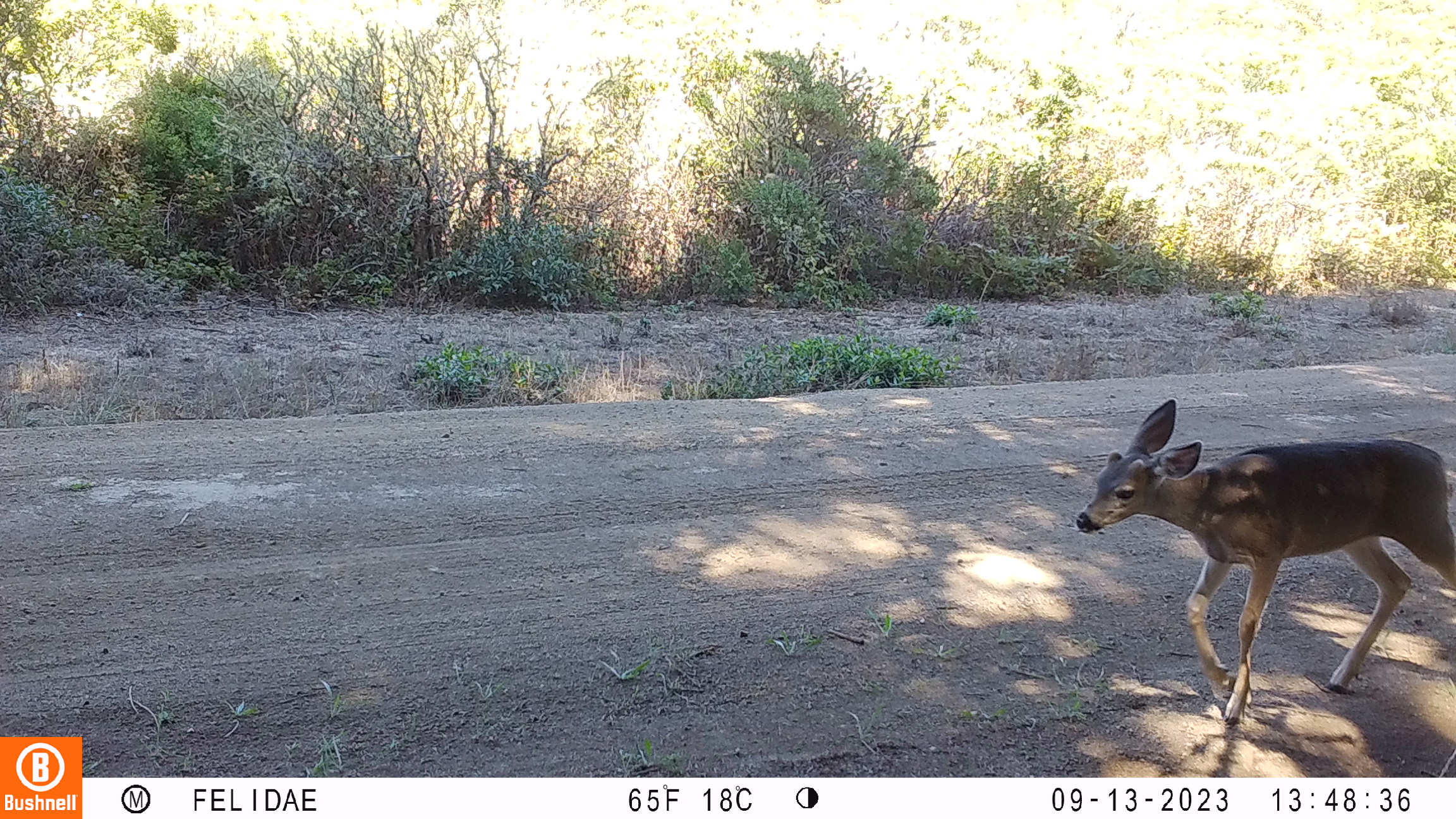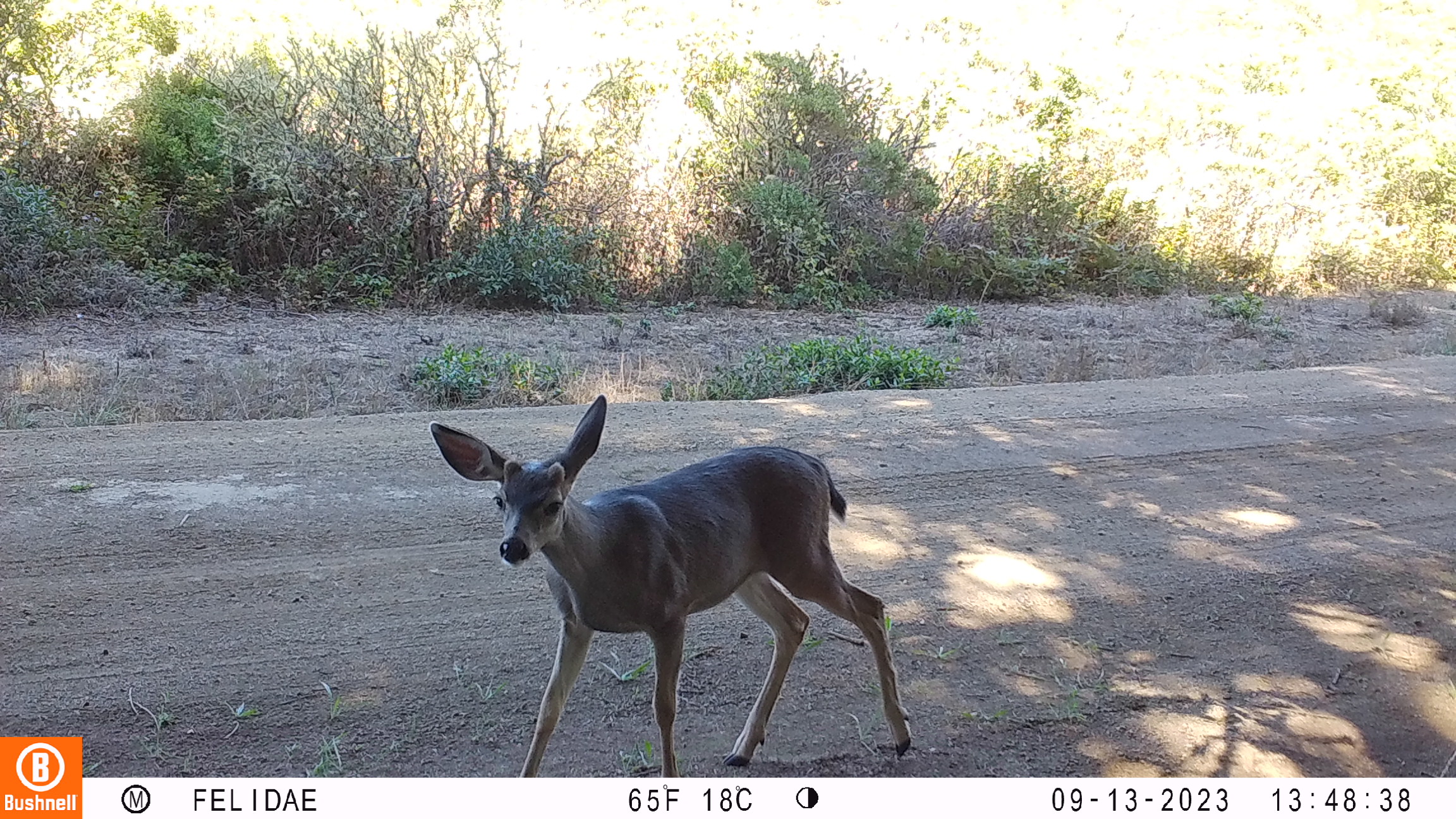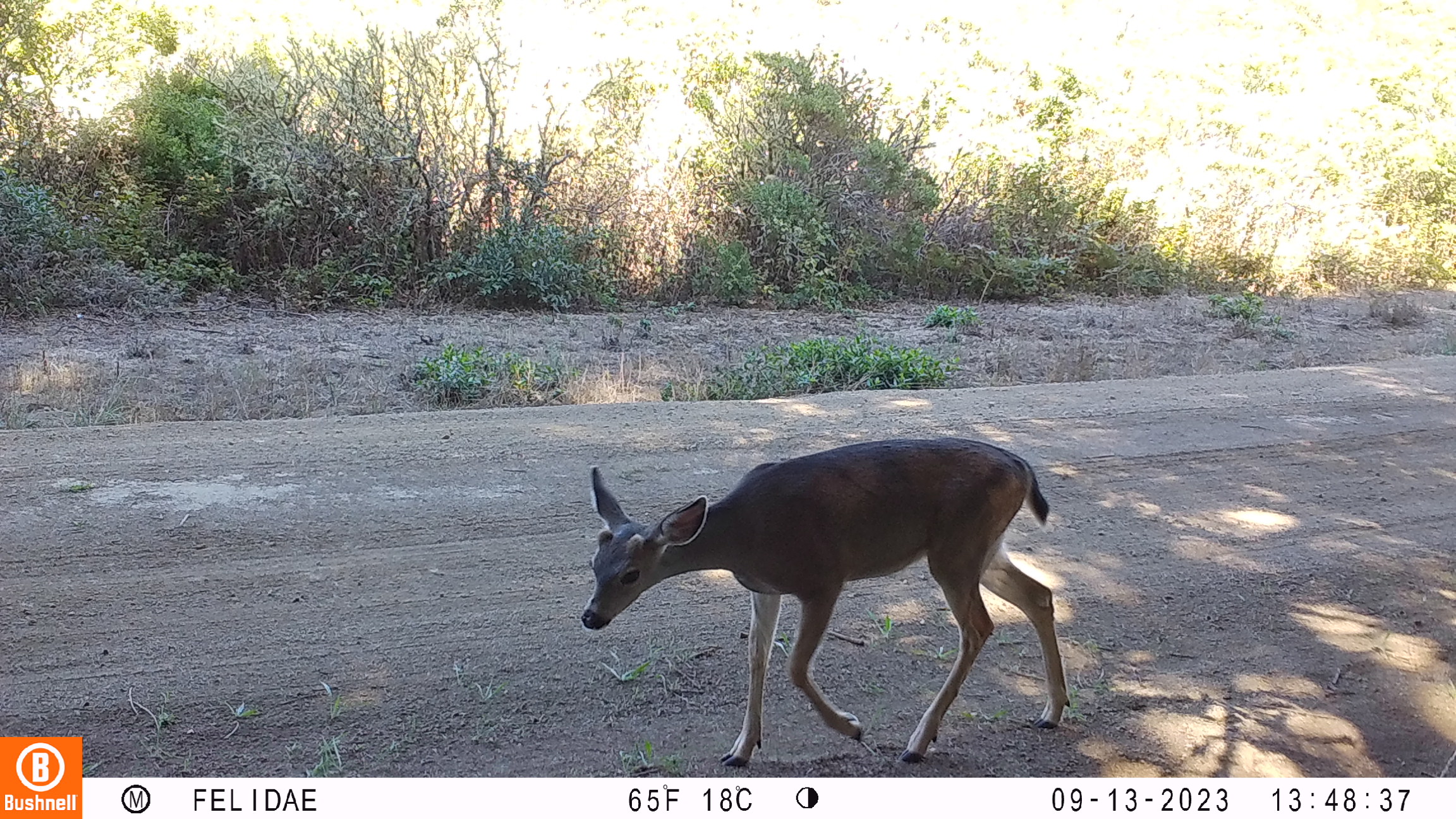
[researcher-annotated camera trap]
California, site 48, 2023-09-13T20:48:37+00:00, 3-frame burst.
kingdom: Animalia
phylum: Chordata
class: Mammalia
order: Artiodactyla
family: Cervidae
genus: Odocoileus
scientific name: Odocoileus hemionus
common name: mule deer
Mule deer (Odocoileus hemionus).